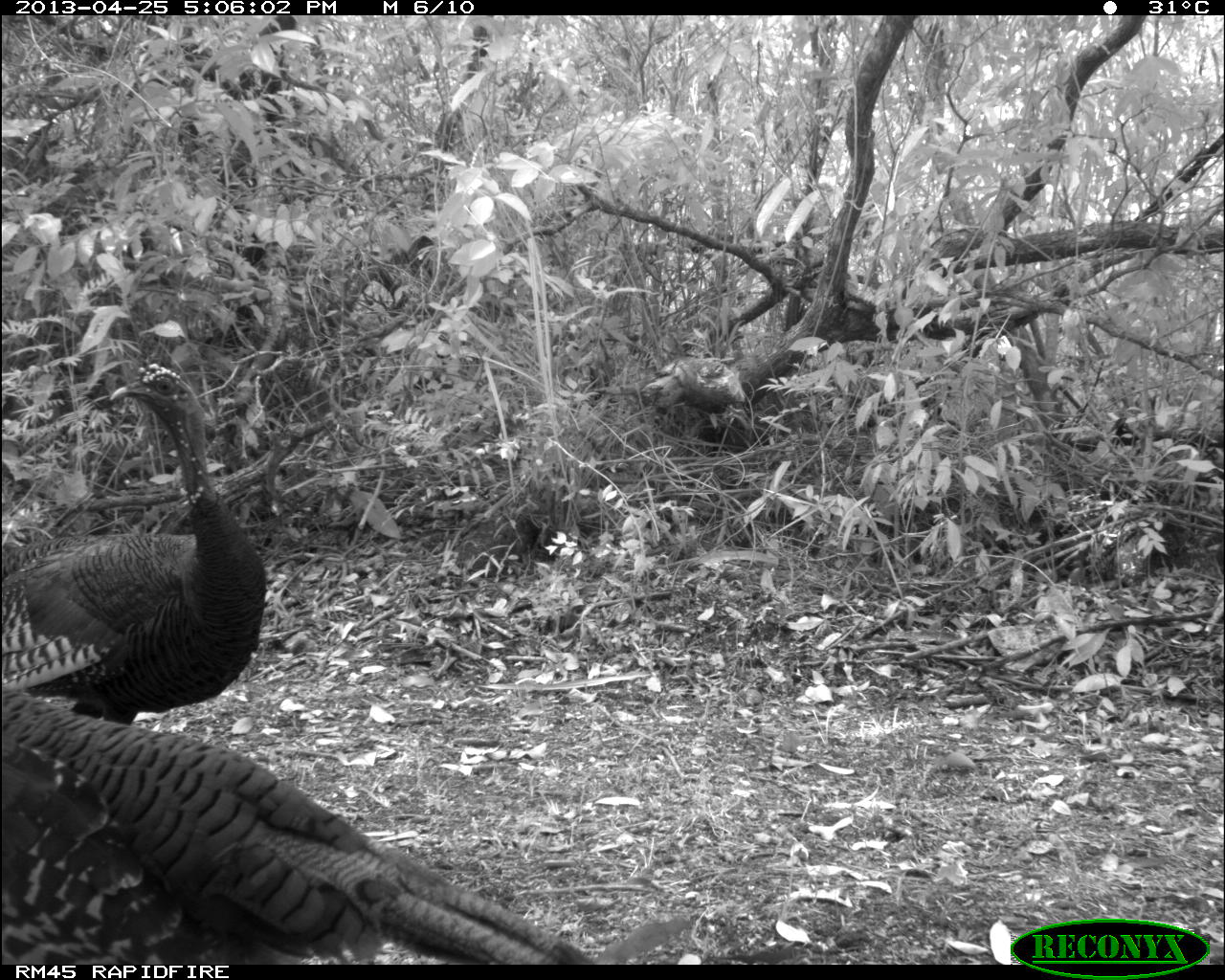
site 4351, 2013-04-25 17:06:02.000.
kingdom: Animalia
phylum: Chordata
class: Aves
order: Galliformes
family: Phasianidae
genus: Meleagris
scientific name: Meleagris ocellata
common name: ocellated turkey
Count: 3.